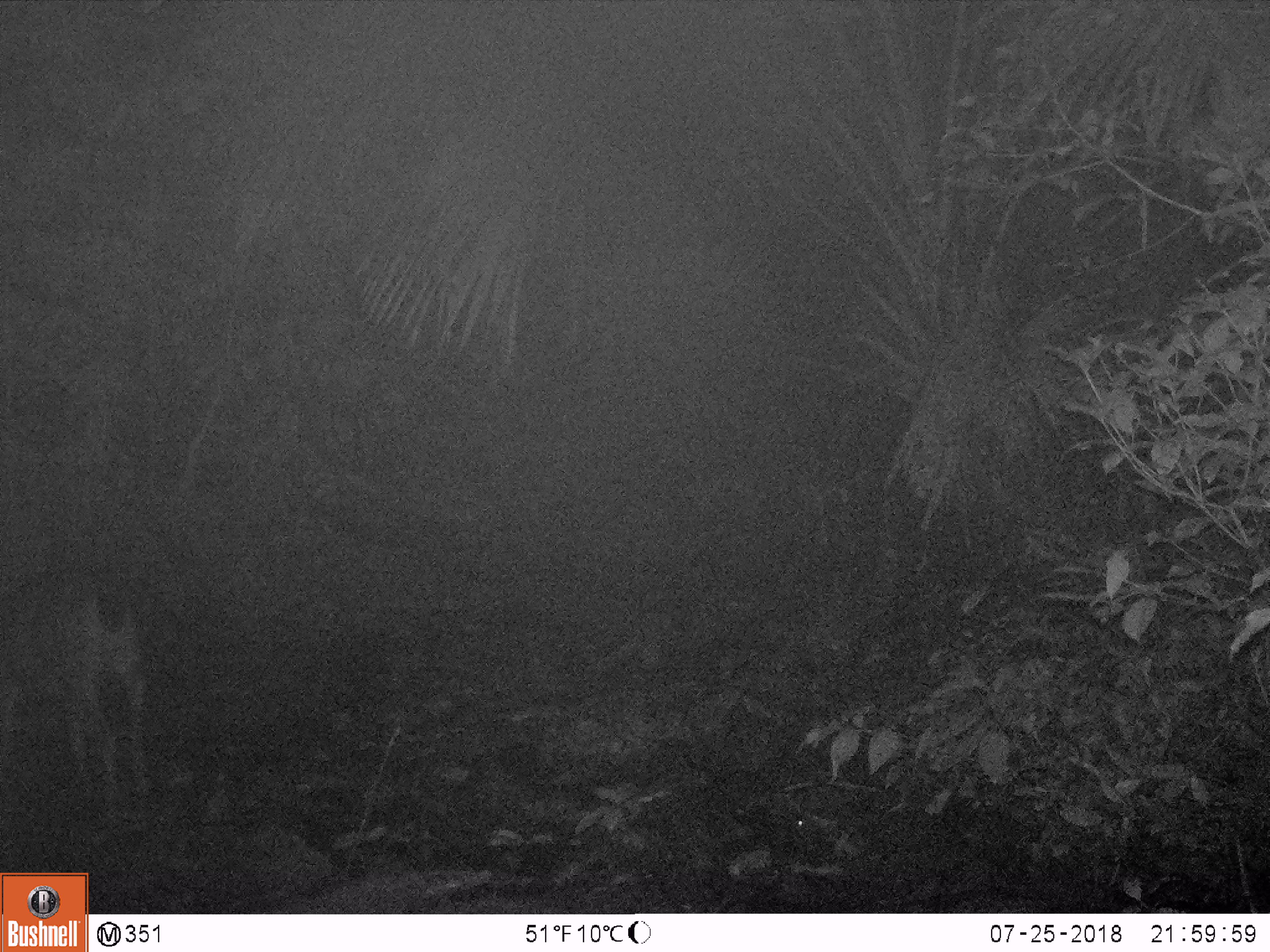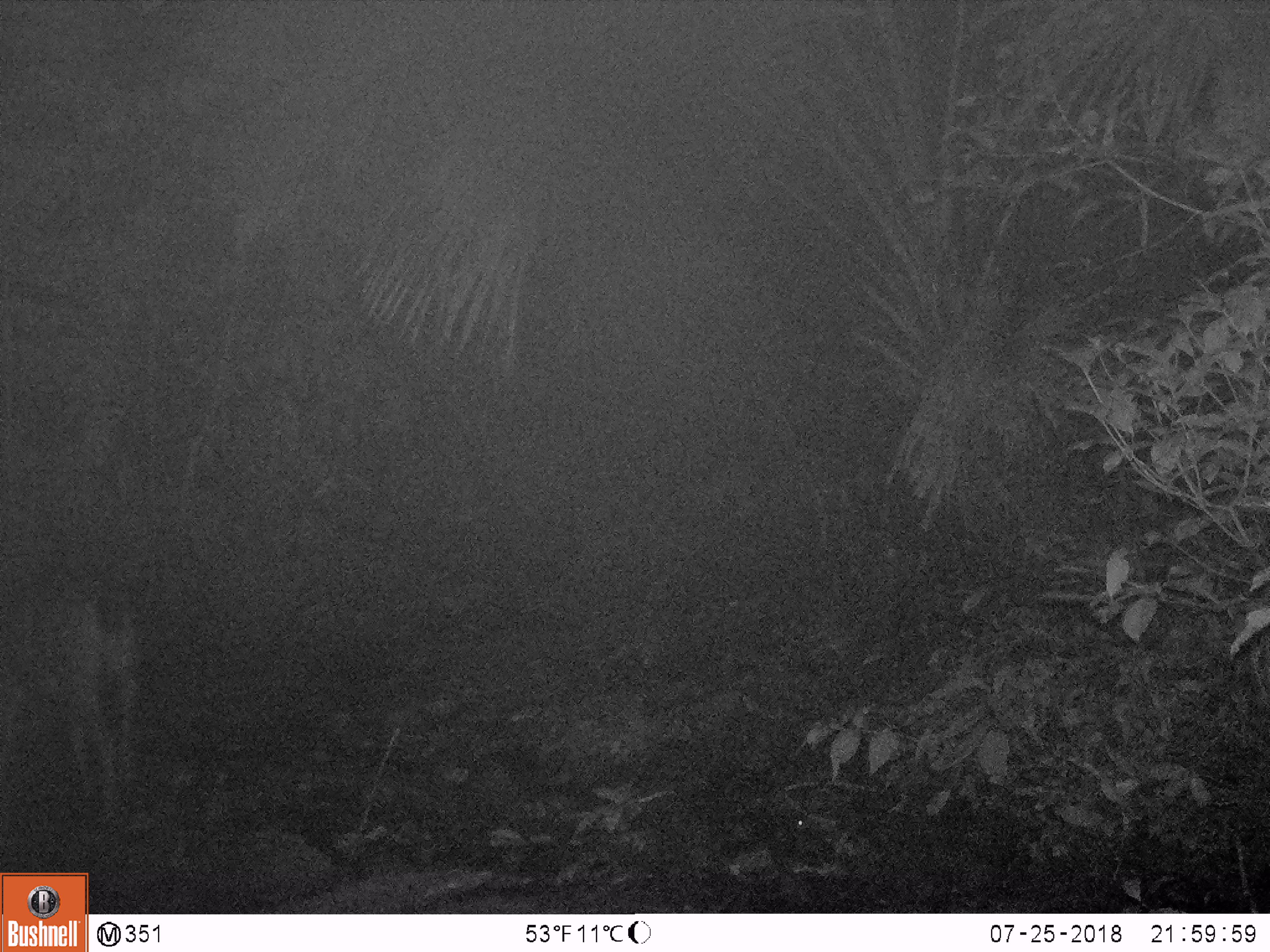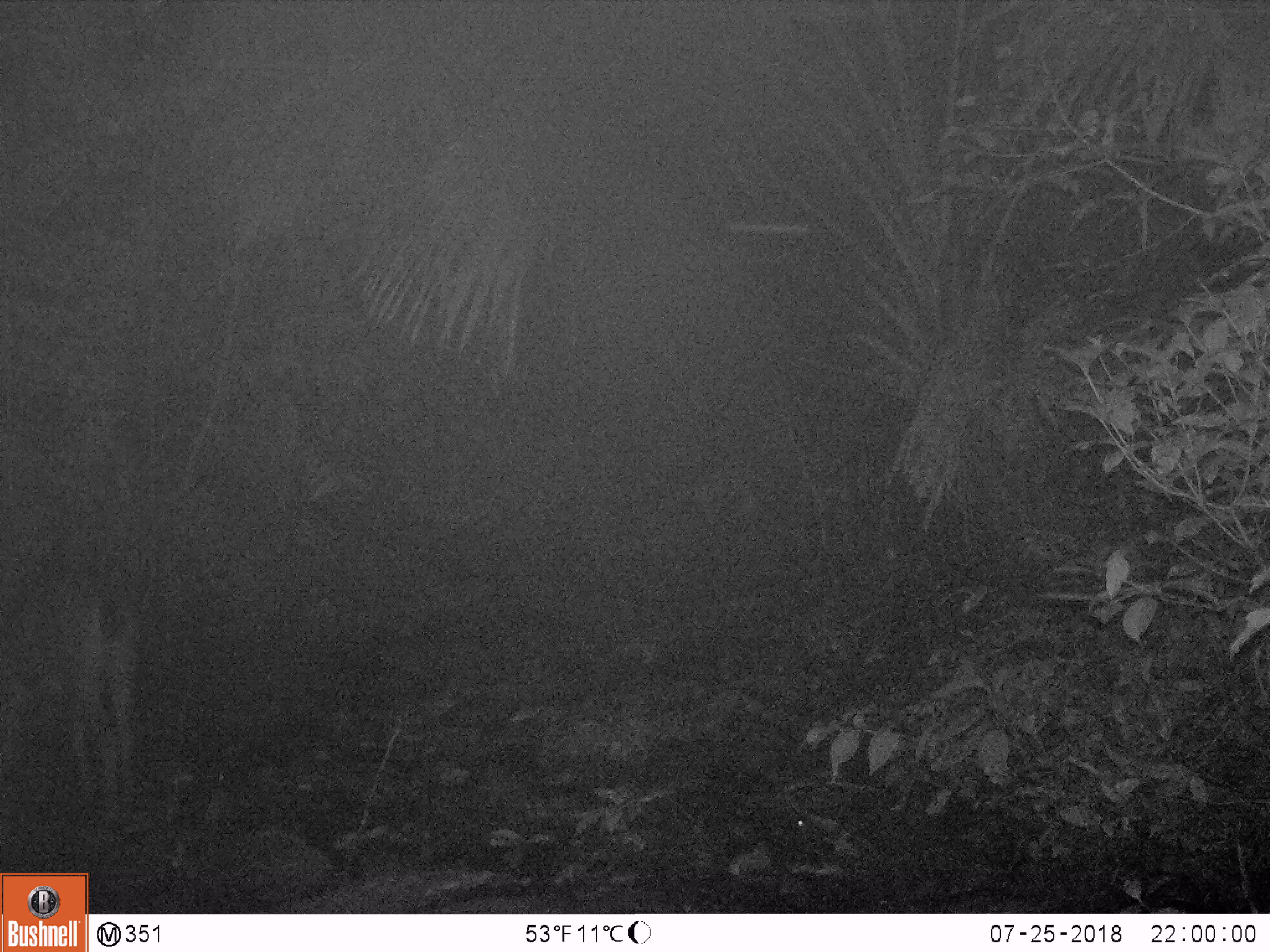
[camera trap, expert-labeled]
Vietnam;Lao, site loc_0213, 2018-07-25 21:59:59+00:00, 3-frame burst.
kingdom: Animalia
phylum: Chordata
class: Mammalia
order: Artiodactyla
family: Cervidae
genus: Rusa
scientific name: Rusa unicolor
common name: sambar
Sambar (Rusa unicolor). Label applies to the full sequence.